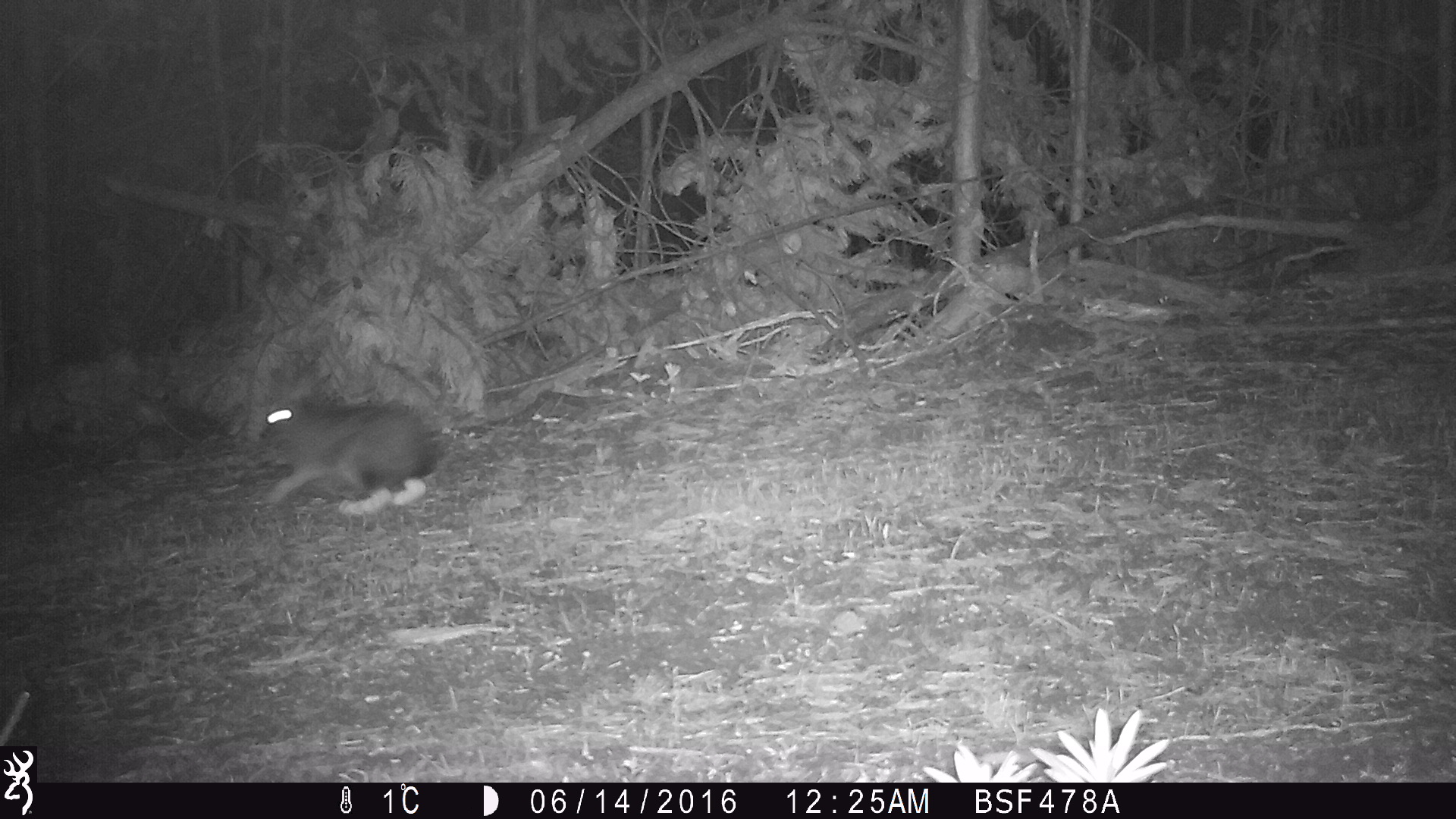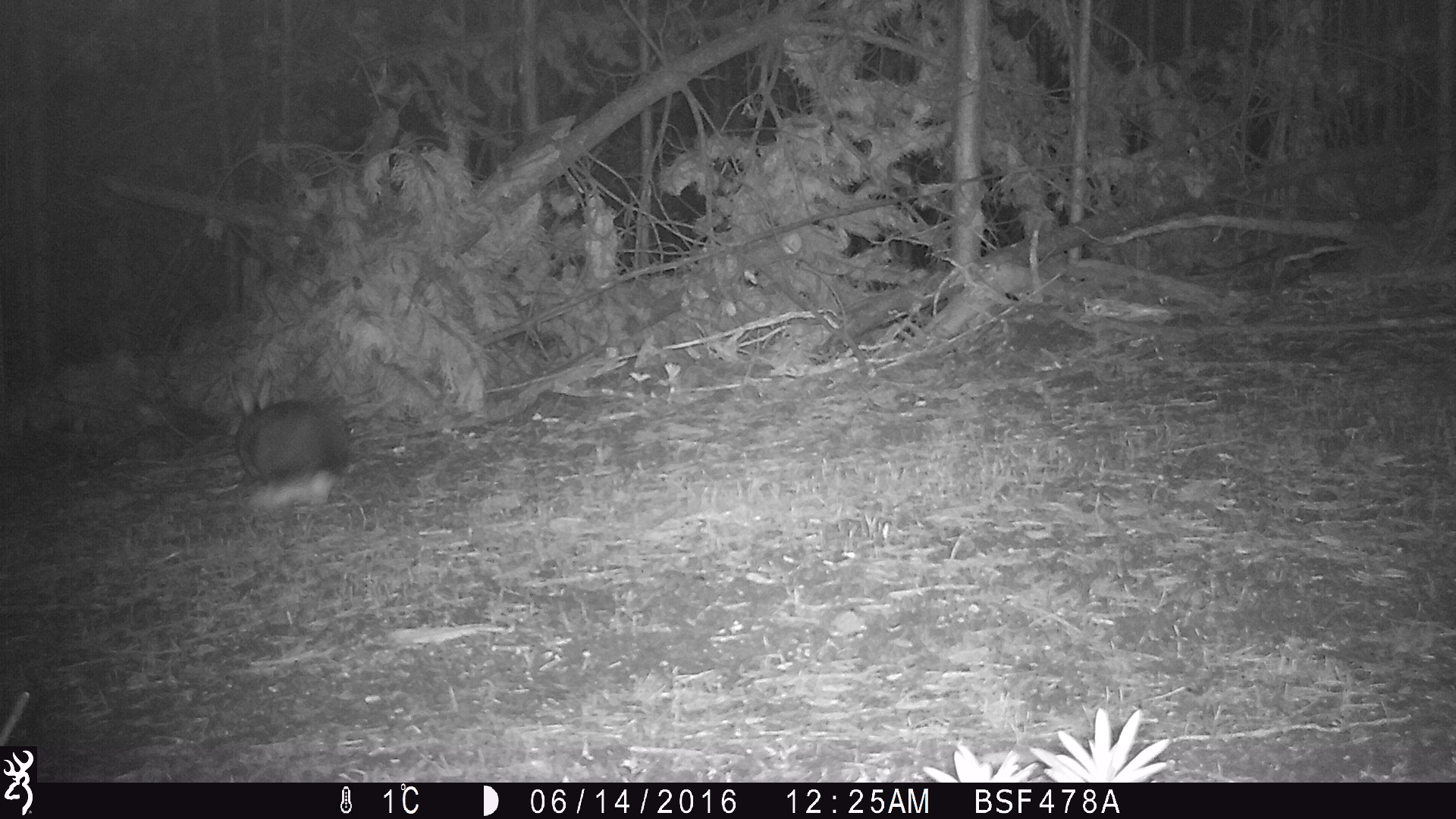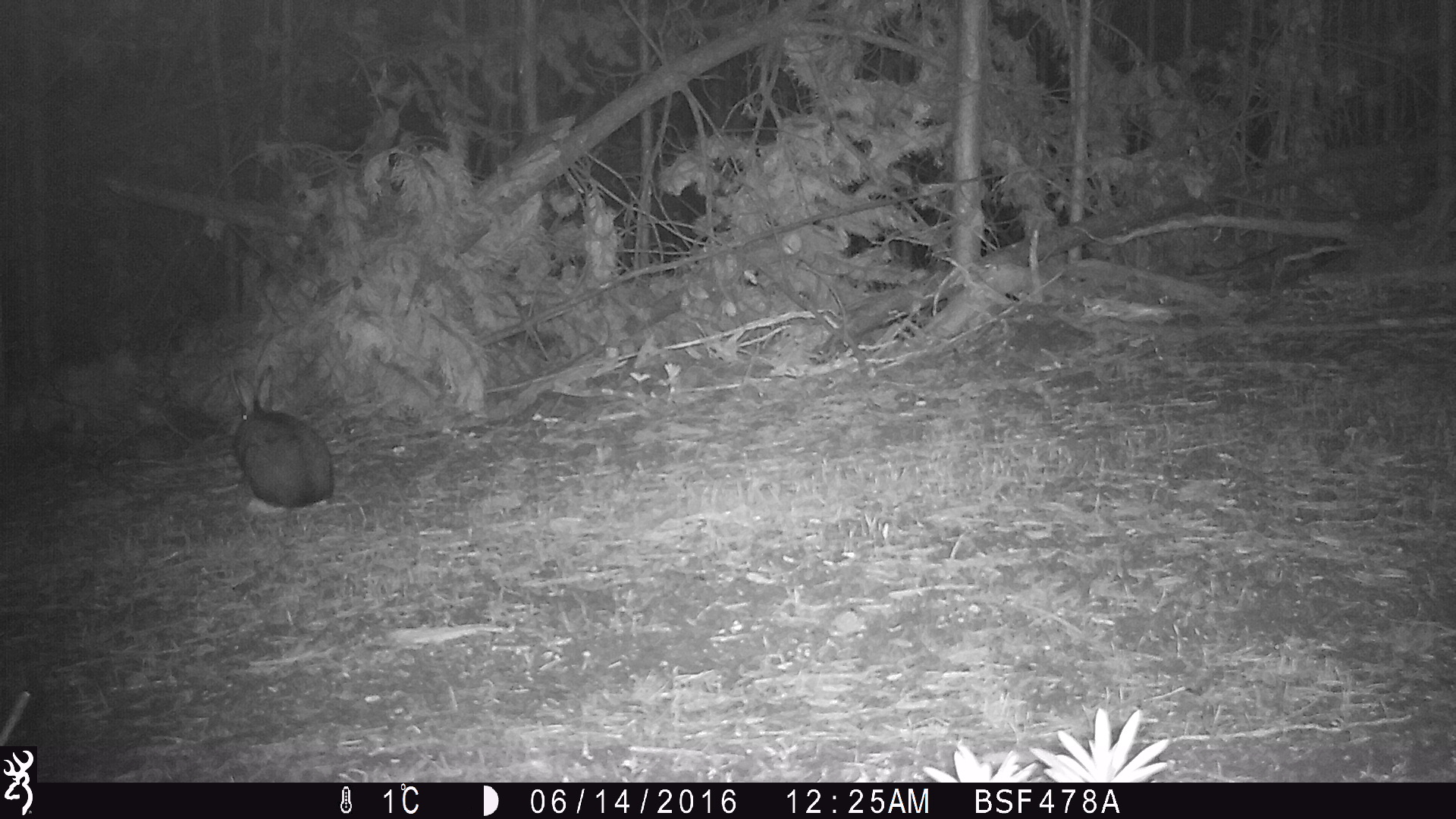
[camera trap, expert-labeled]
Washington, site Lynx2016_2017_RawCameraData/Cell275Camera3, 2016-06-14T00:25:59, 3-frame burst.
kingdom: Animalia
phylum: Chordata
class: Mammalia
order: Lagomorpha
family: Leporidae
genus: Lepus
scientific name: Lepus americanus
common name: snowshoe hare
Lepus americanus (snowshoe hare). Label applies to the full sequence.